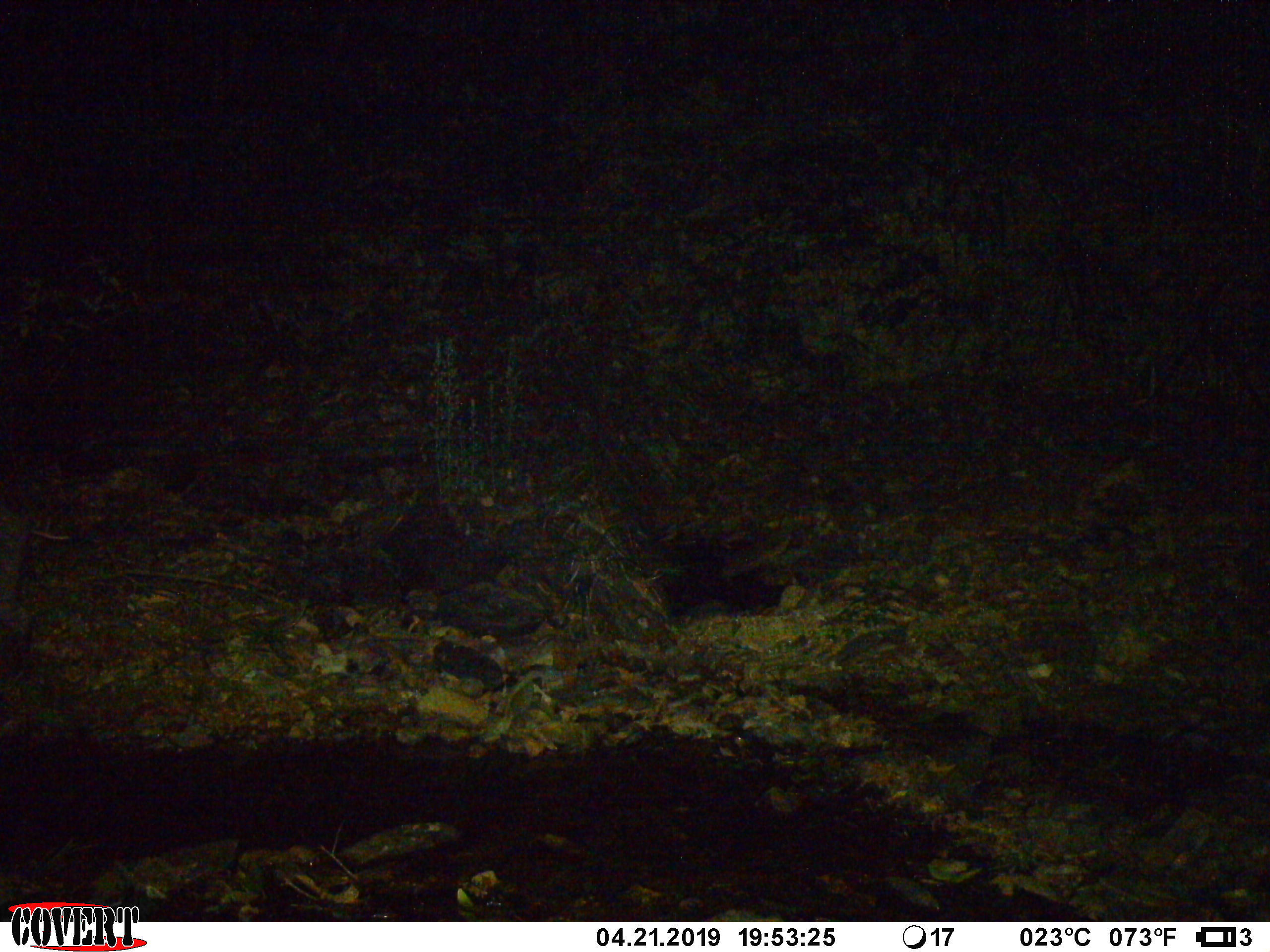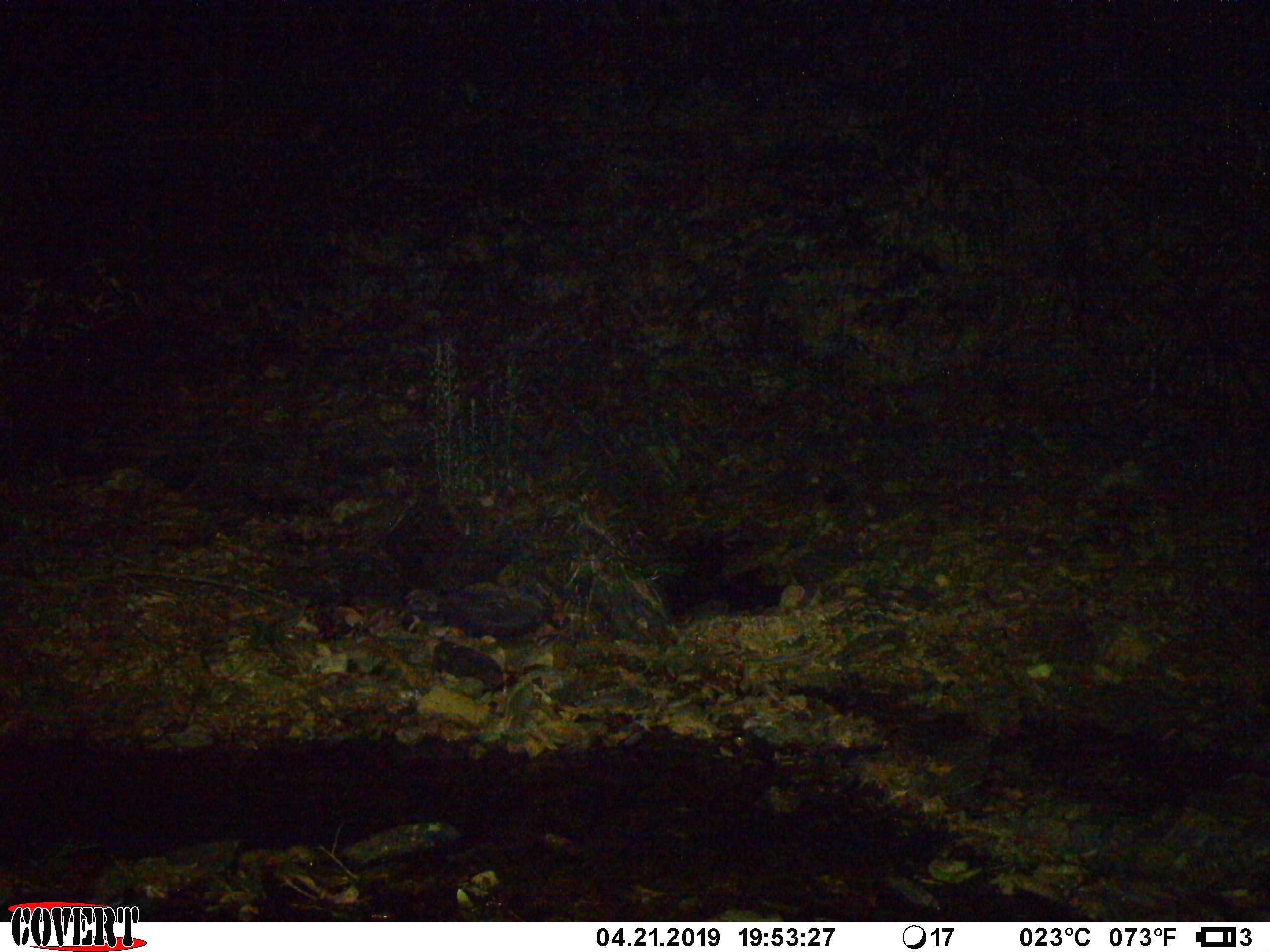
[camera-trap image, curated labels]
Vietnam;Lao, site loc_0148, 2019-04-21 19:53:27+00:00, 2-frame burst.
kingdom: Animalia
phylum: Chordata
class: Mammalia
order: Artiodactyla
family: Suidae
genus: Sus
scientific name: Sus scrofa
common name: eurasian wild pig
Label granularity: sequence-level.